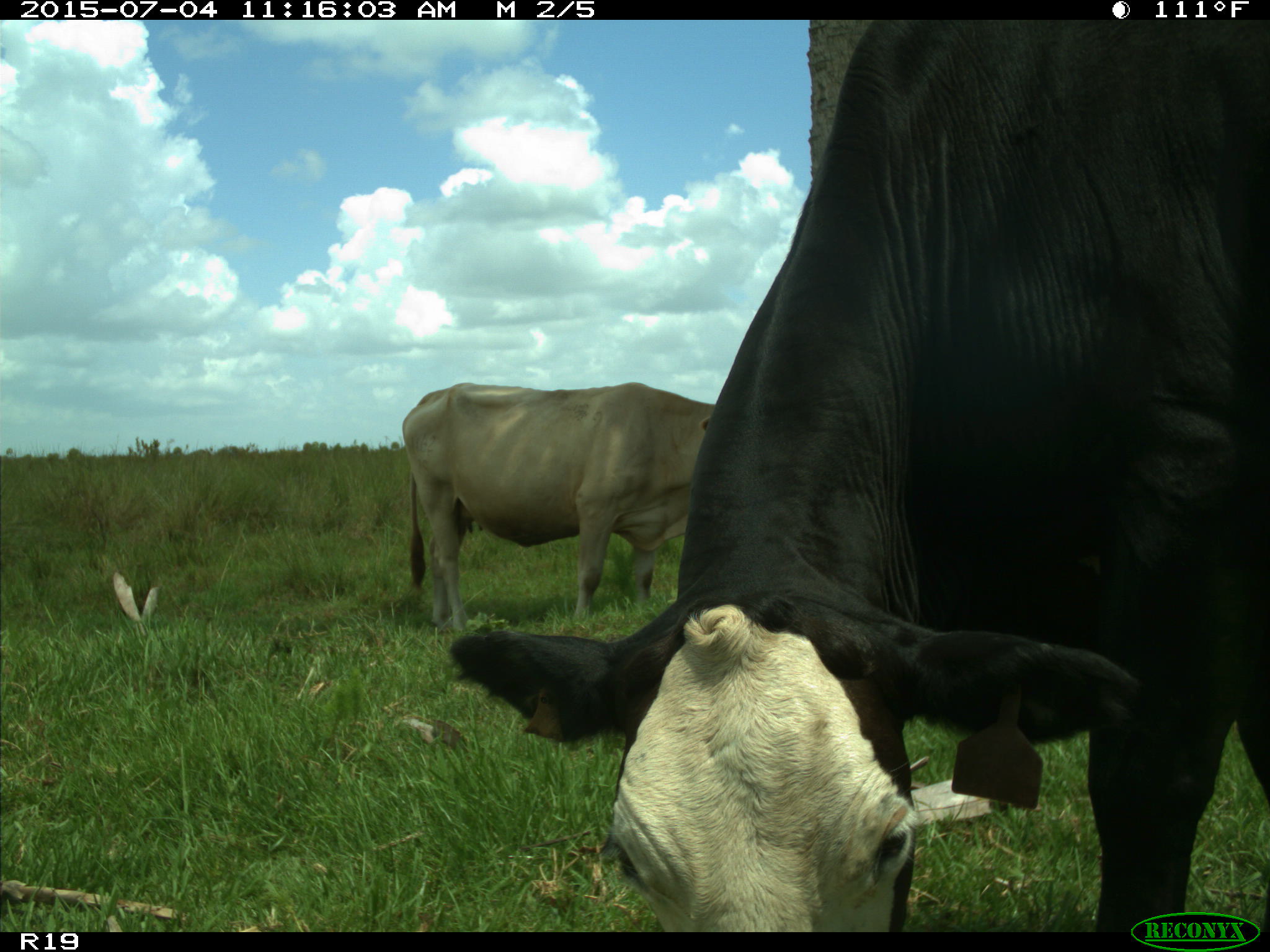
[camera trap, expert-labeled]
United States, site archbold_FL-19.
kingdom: Animalia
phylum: Chordata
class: Mammalia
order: Artiodactyla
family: Bovidae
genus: Bos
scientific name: Bos taurus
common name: domestic cow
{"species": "Bos taurus (domestic cow)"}